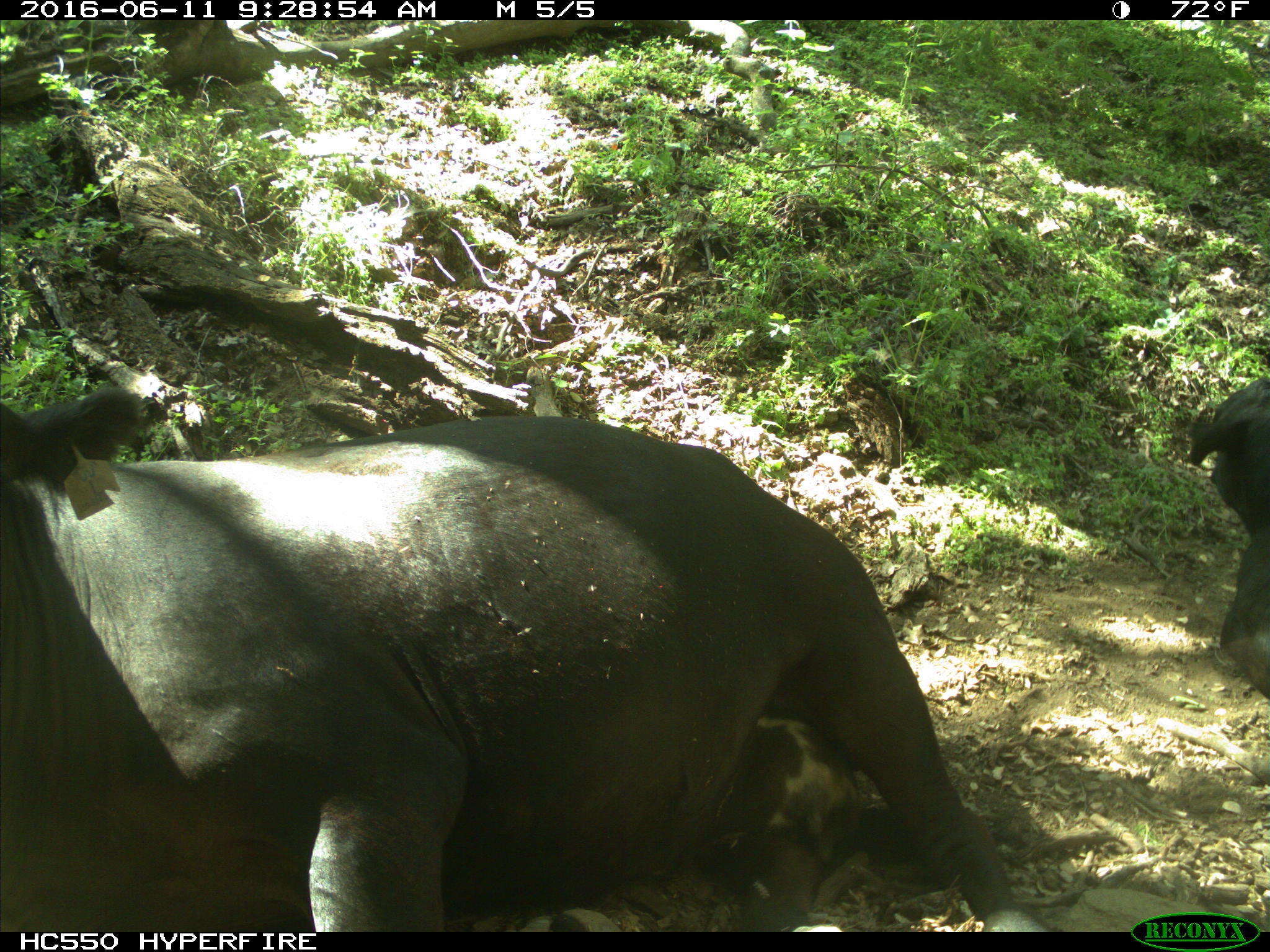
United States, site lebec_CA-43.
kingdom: Animalia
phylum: Chordata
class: Mammalia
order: Artiodactyla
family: Bovidae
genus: Bos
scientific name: Bos taurus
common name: domestic cow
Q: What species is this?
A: Bos taurus (domestic cow).